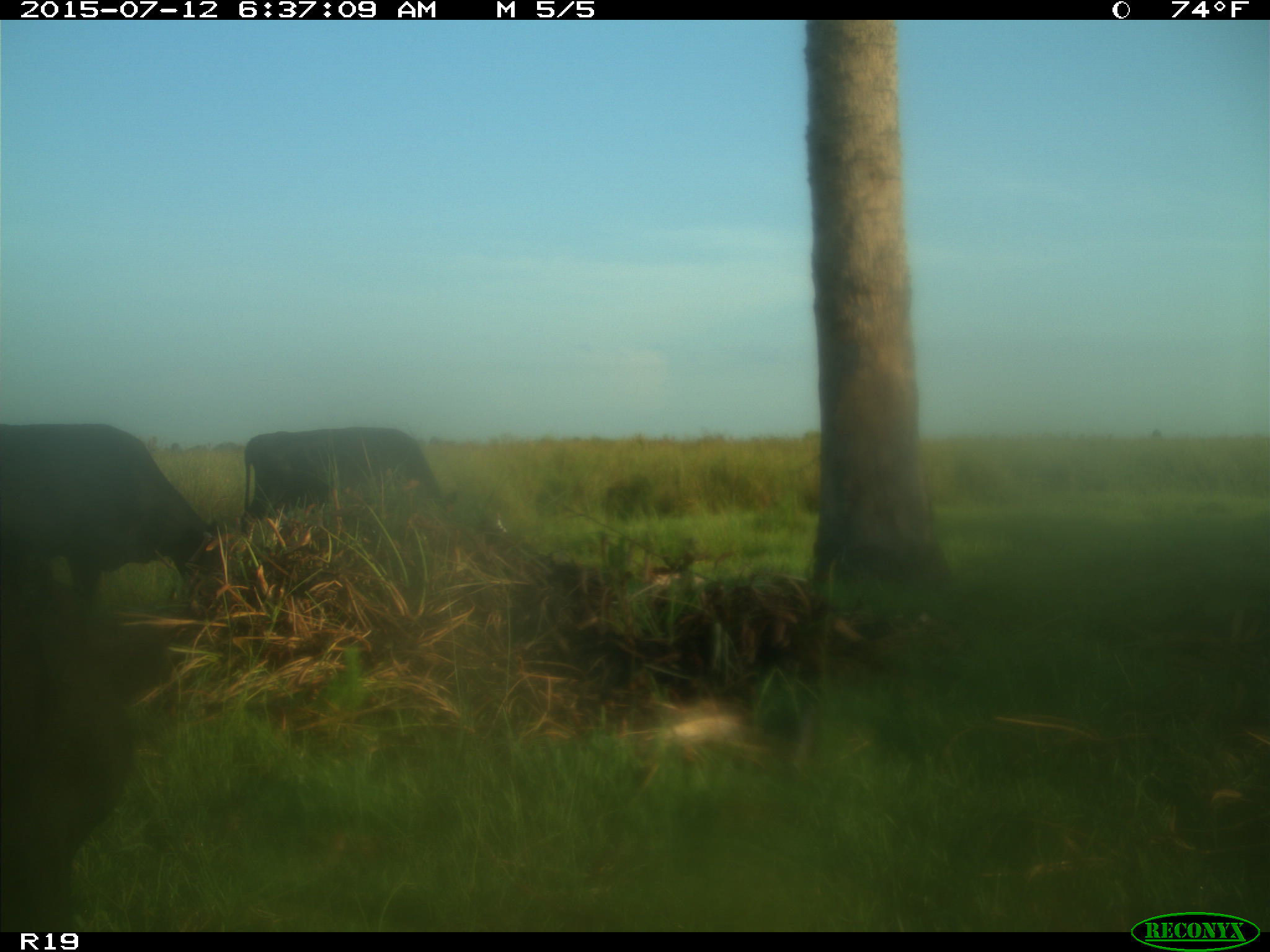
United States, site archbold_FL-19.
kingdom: Animalia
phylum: Chordata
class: Mammalia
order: Artiodactyla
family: Bovidae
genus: Bos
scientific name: Bos taurus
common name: domestic cow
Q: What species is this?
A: Bos taurus (domestic cow).